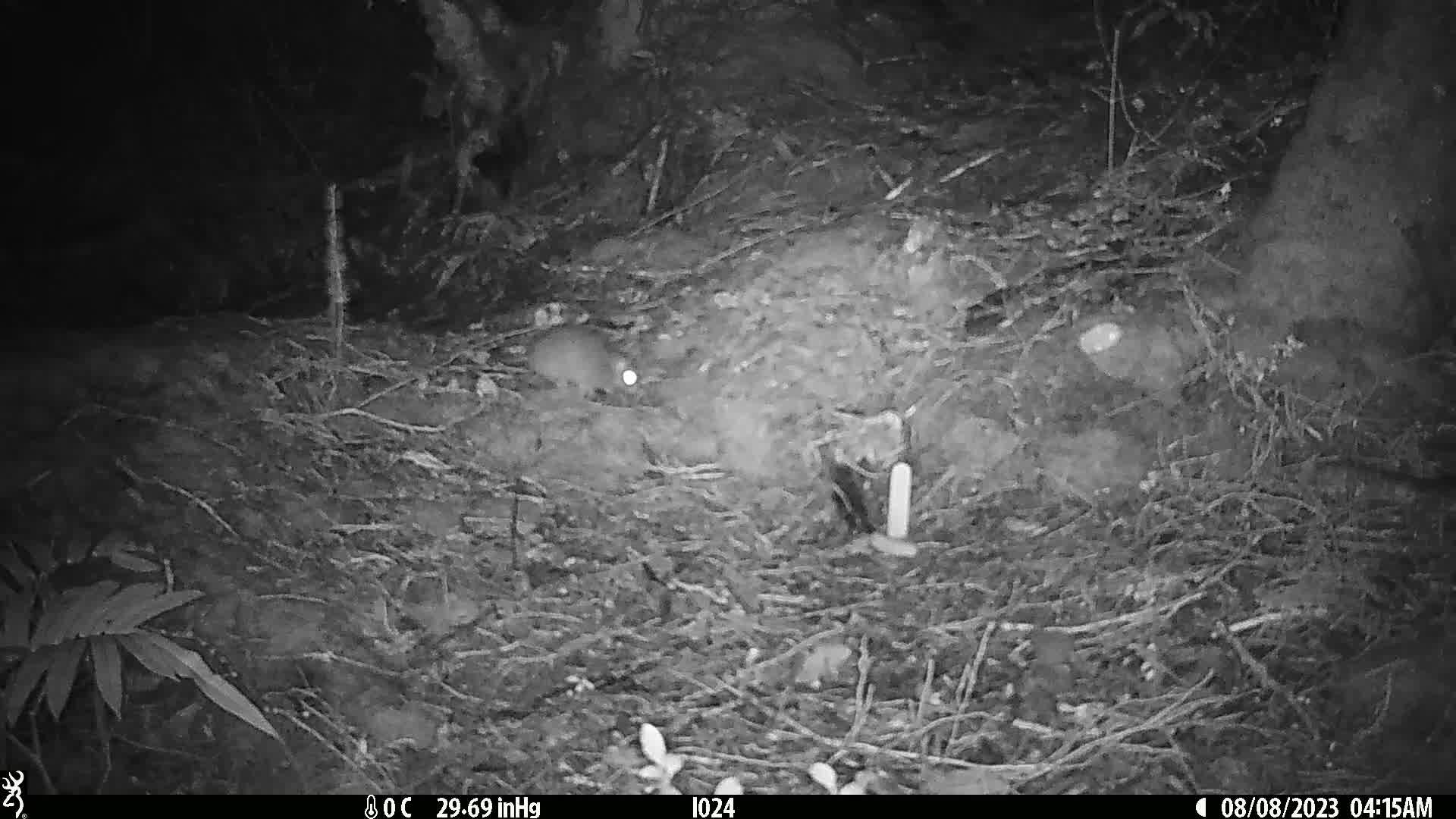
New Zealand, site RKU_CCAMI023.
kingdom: Animalia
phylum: Chordata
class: Mammalia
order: Rodentia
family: Muridae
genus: Rattus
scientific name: Rattus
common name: rat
Rat (Rattus).